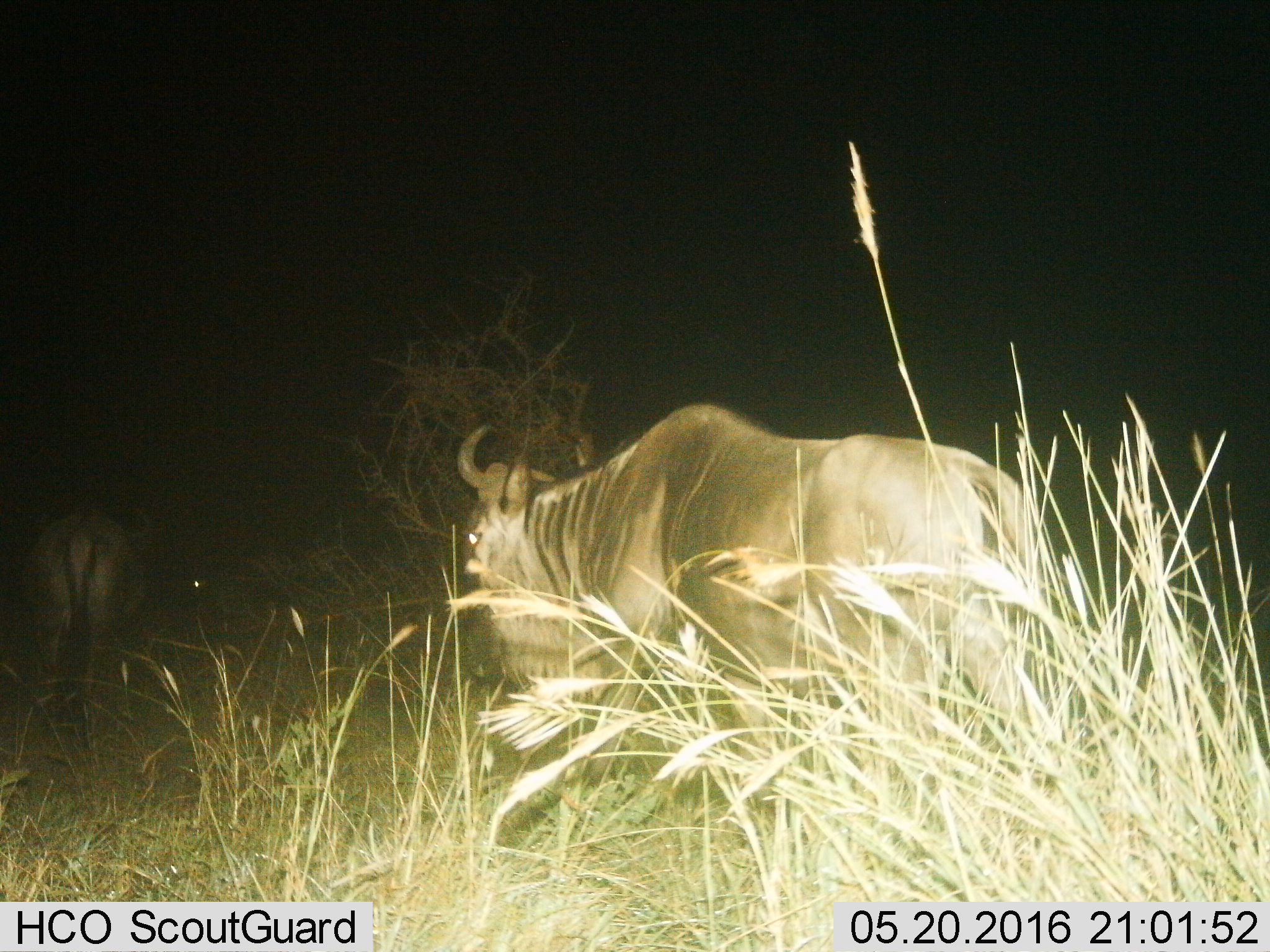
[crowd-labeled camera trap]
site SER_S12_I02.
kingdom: Animalia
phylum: Chordata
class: Mammalia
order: Artiodactyla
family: Bovidae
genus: Connochaetes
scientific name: Connochaetes taurinus taurinus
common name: blue wildebeest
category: wildebeestblue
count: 2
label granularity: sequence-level